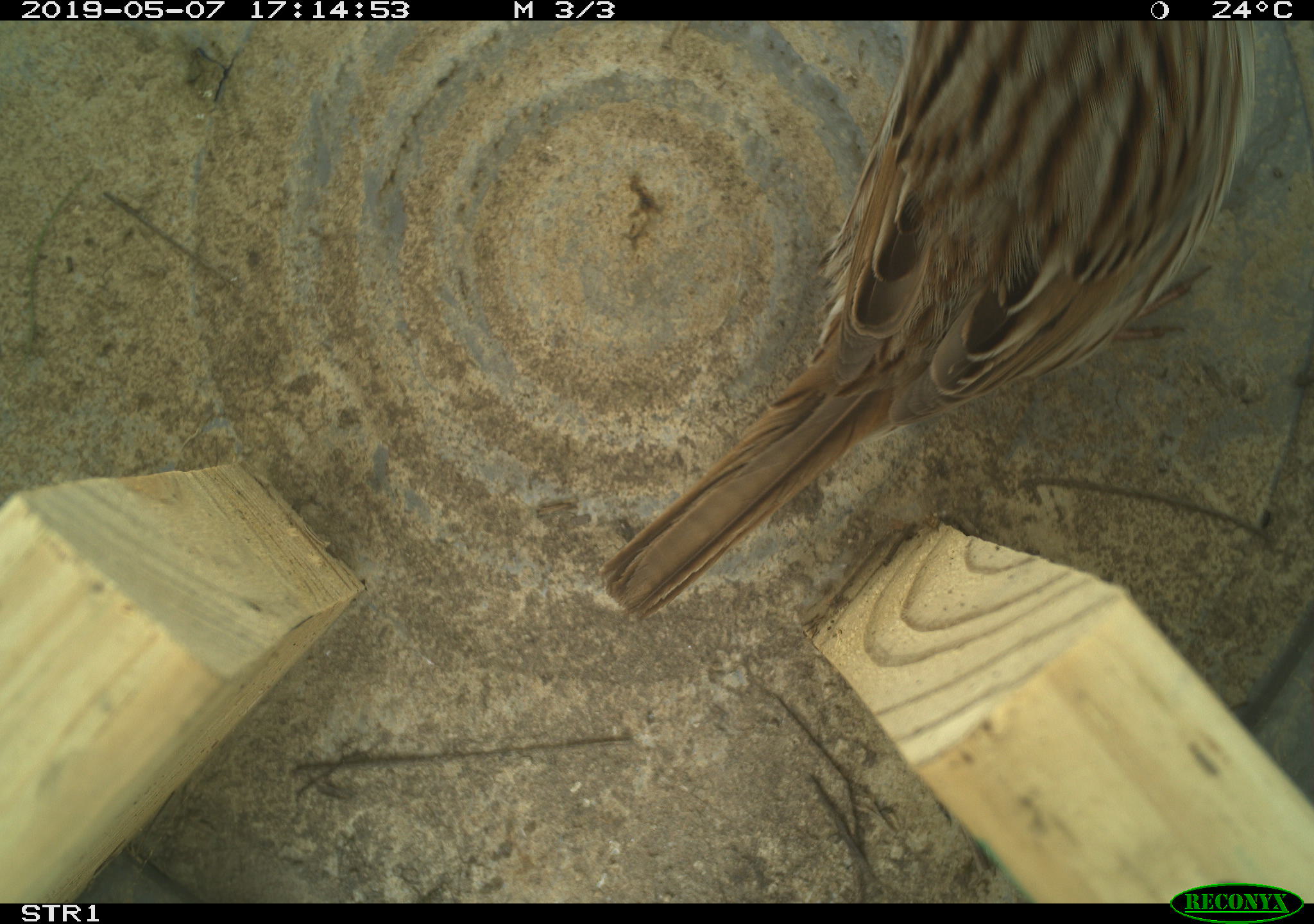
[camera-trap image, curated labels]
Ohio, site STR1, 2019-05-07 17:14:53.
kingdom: Animalia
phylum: Chordata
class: Aves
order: Passeriformes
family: Passerellidae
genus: Melospiza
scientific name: Melospiza melodia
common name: song sparrow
Song sparrow (Melospiza melodia).